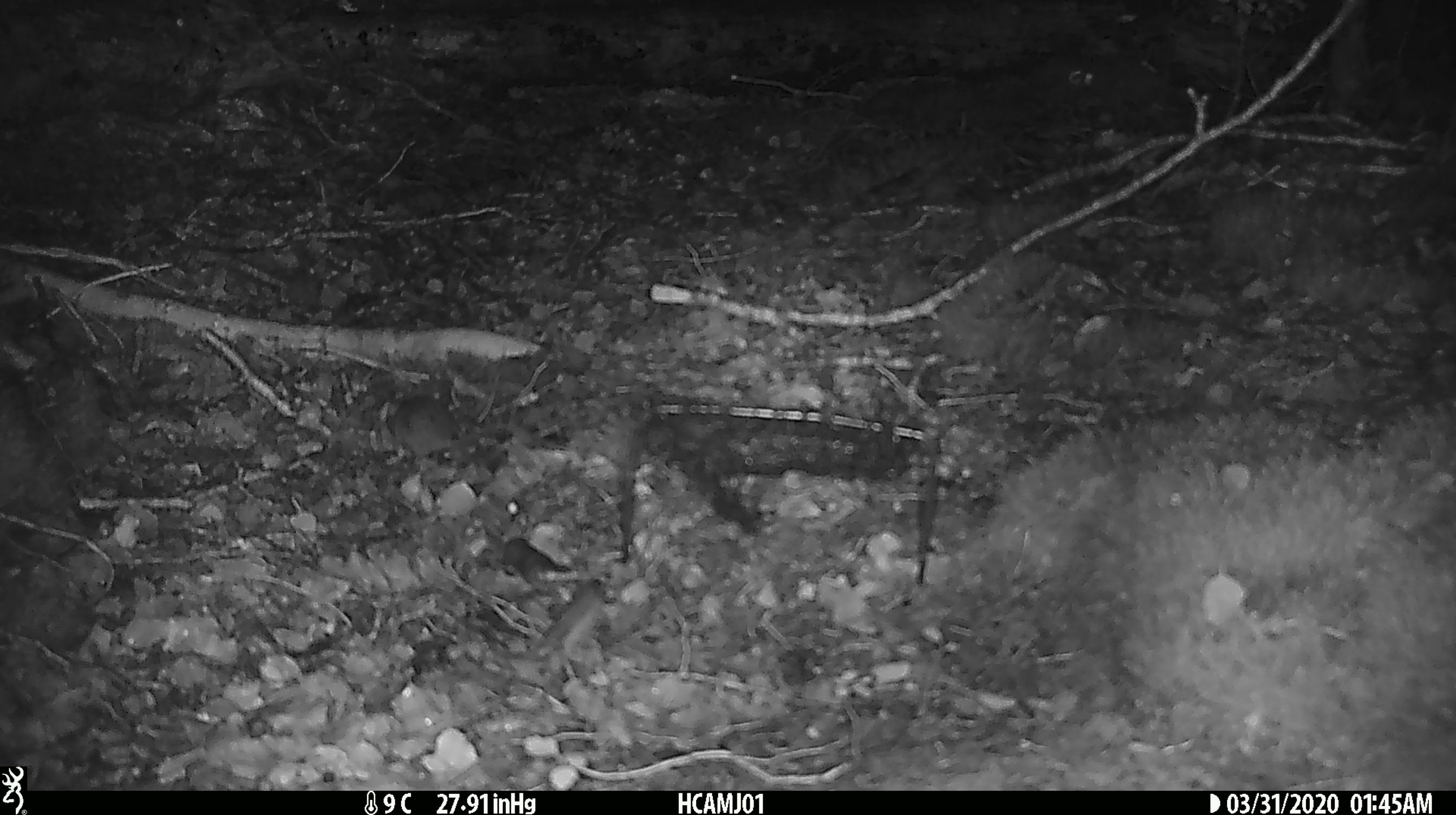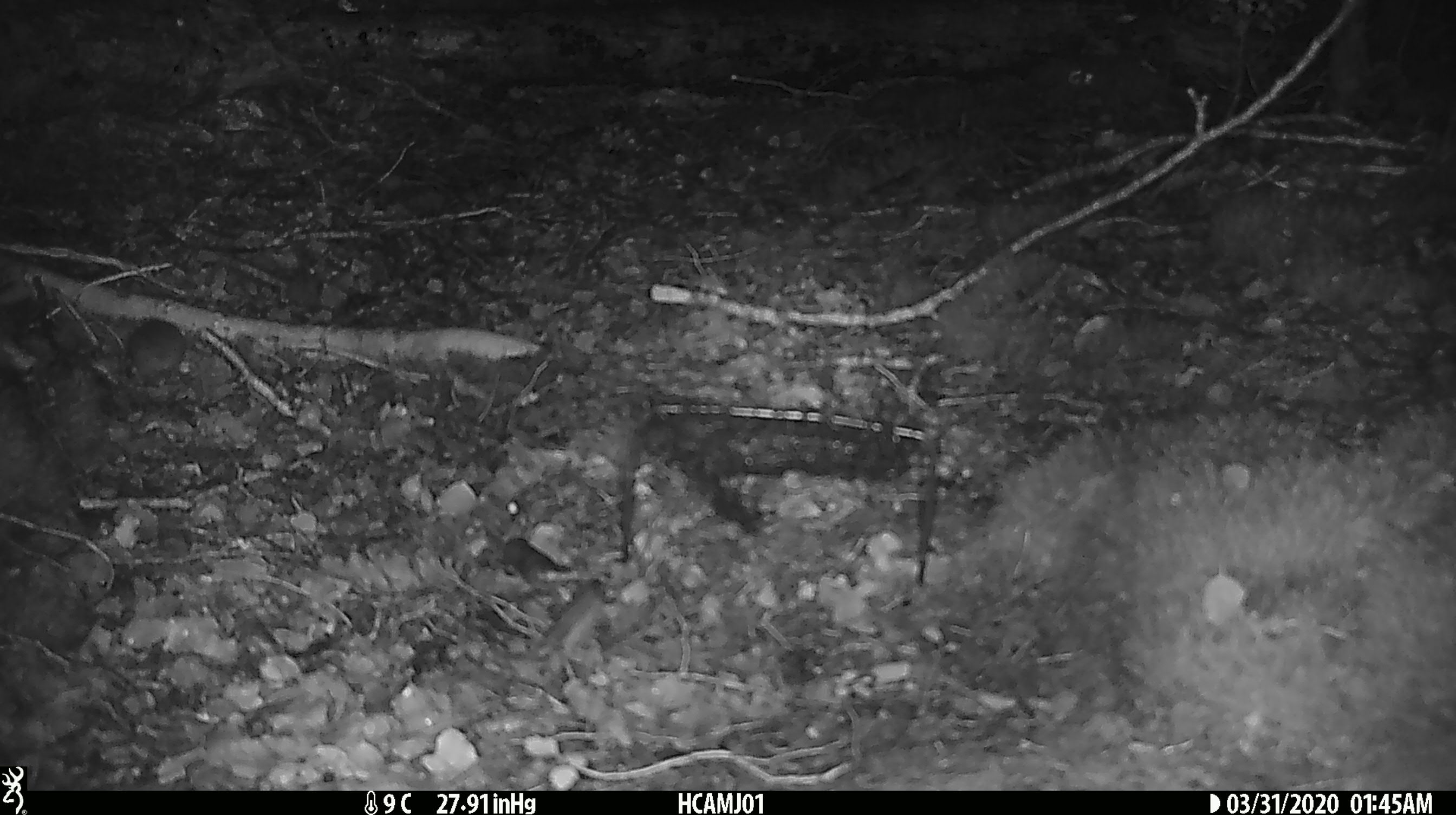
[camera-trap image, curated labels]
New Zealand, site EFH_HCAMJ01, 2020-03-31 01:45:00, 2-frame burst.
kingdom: Animalia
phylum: Chordata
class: Mammalia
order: Rodentia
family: Muridae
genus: Mus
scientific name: Mus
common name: mouse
Mouse (Mus).